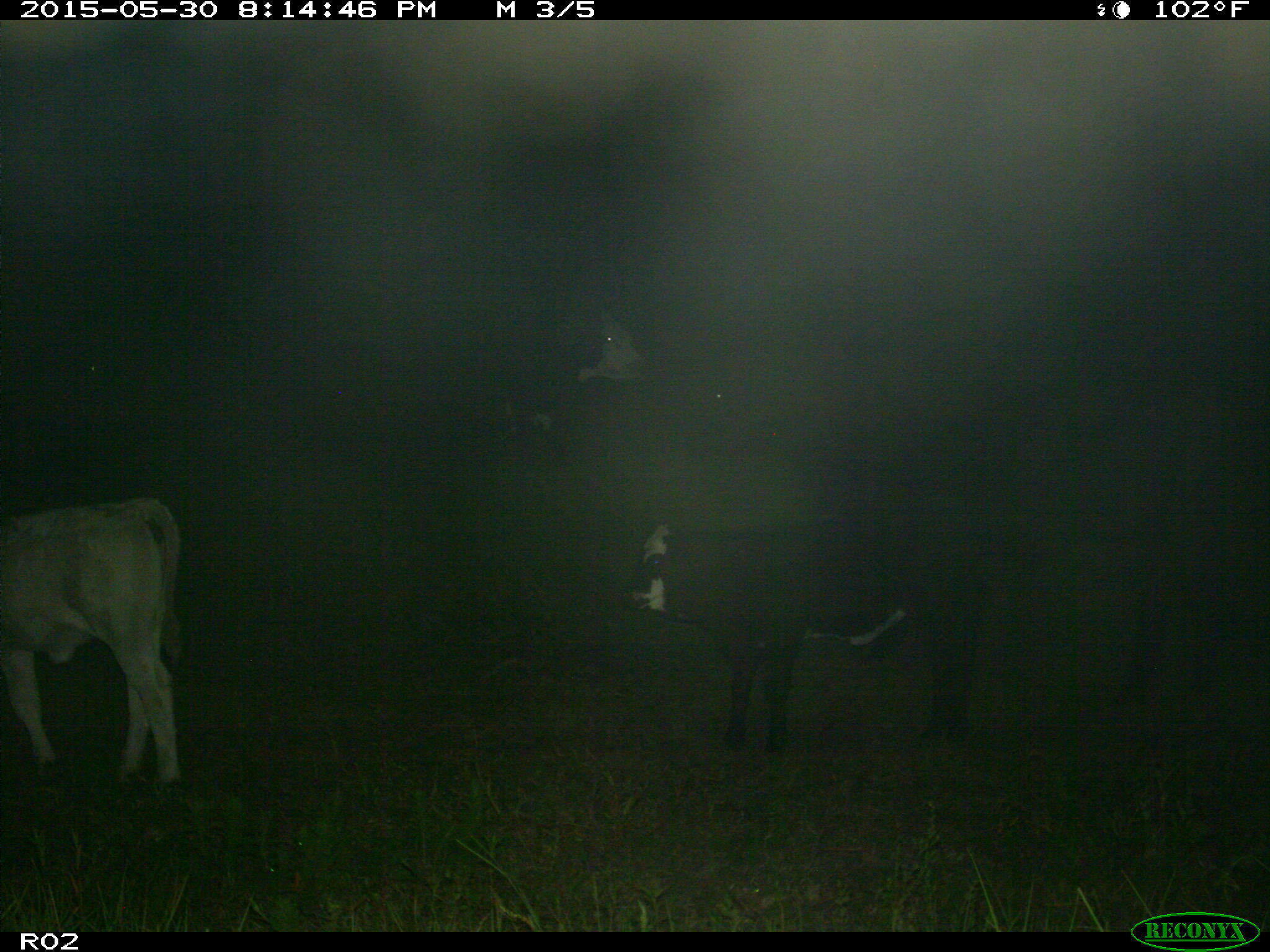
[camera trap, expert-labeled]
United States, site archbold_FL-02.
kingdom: Animalia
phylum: Chordata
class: Mammalia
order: Artiodactyla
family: Bovidae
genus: Bos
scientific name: Bos taurus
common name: domestic cow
Bos taurus (domestic cow).